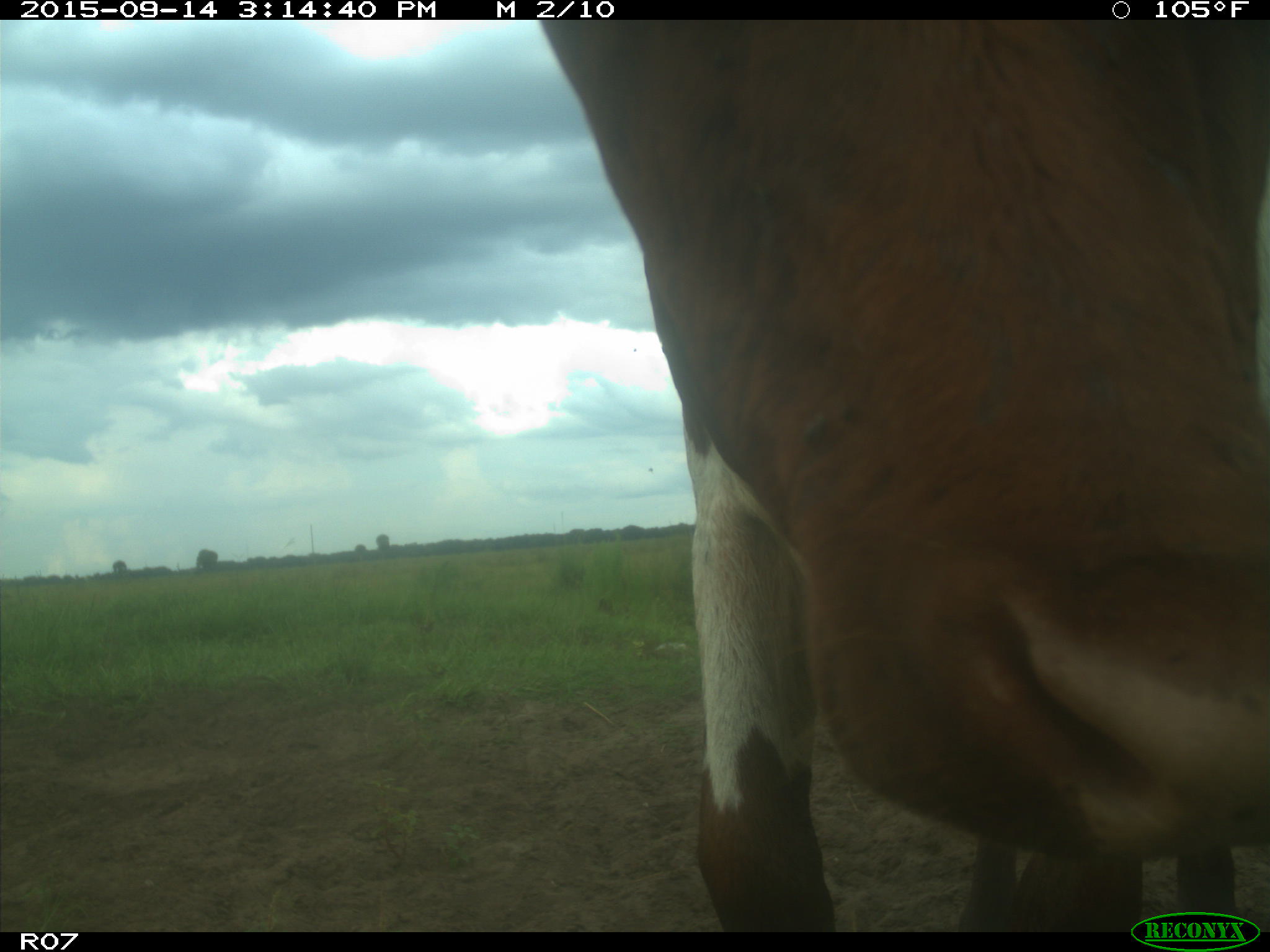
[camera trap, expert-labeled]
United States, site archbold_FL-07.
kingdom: Animalia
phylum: Chordata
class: Mammalia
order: Artiodactyla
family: Bovidae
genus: Bos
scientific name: Bos taurus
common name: domestic cow